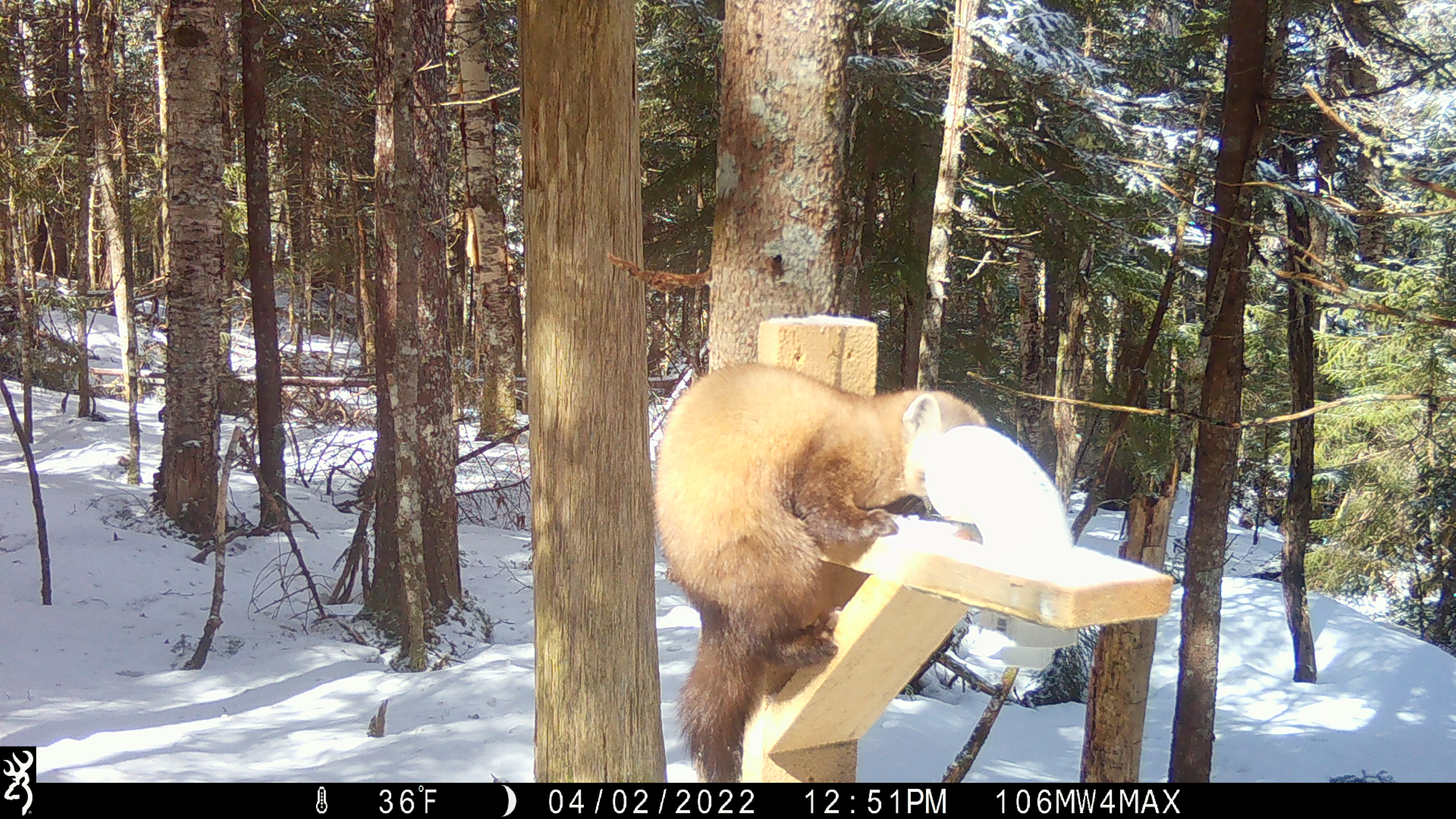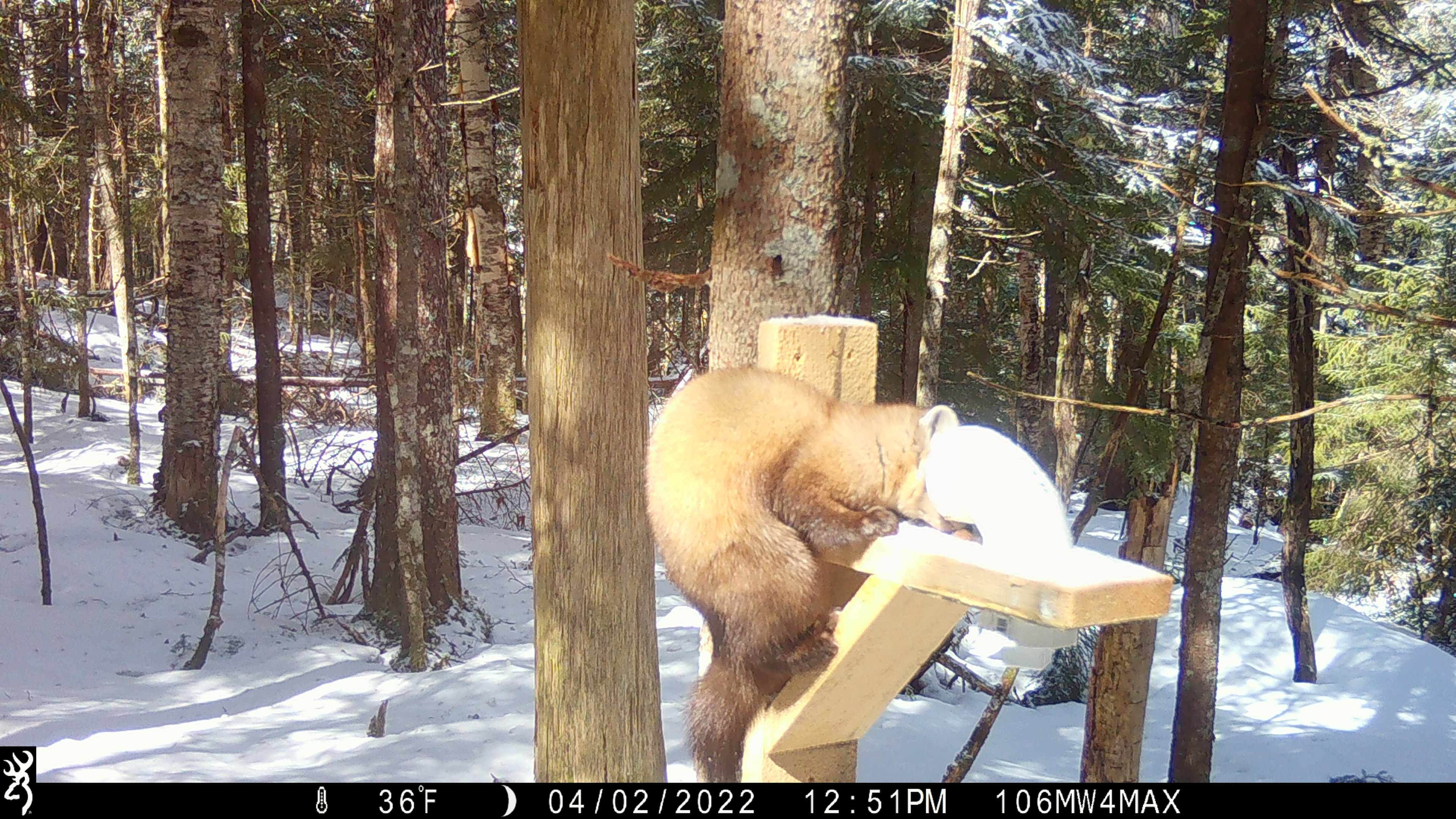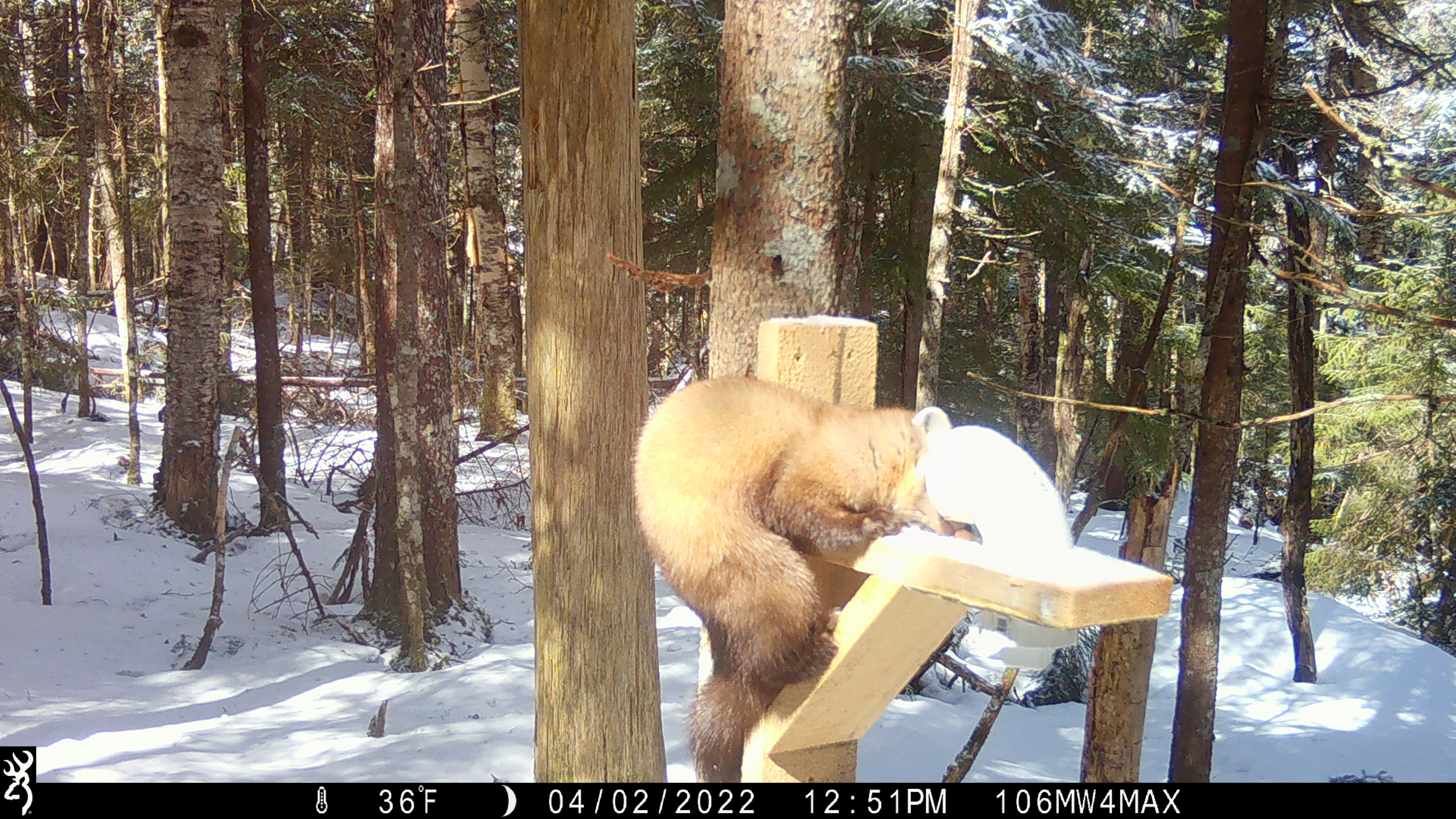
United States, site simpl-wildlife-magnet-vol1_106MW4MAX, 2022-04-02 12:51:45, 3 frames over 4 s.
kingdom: Animalia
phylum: Chordata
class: Mammalia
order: Carnivora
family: Mustelidae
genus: Martes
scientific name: Martes americana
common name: american marten